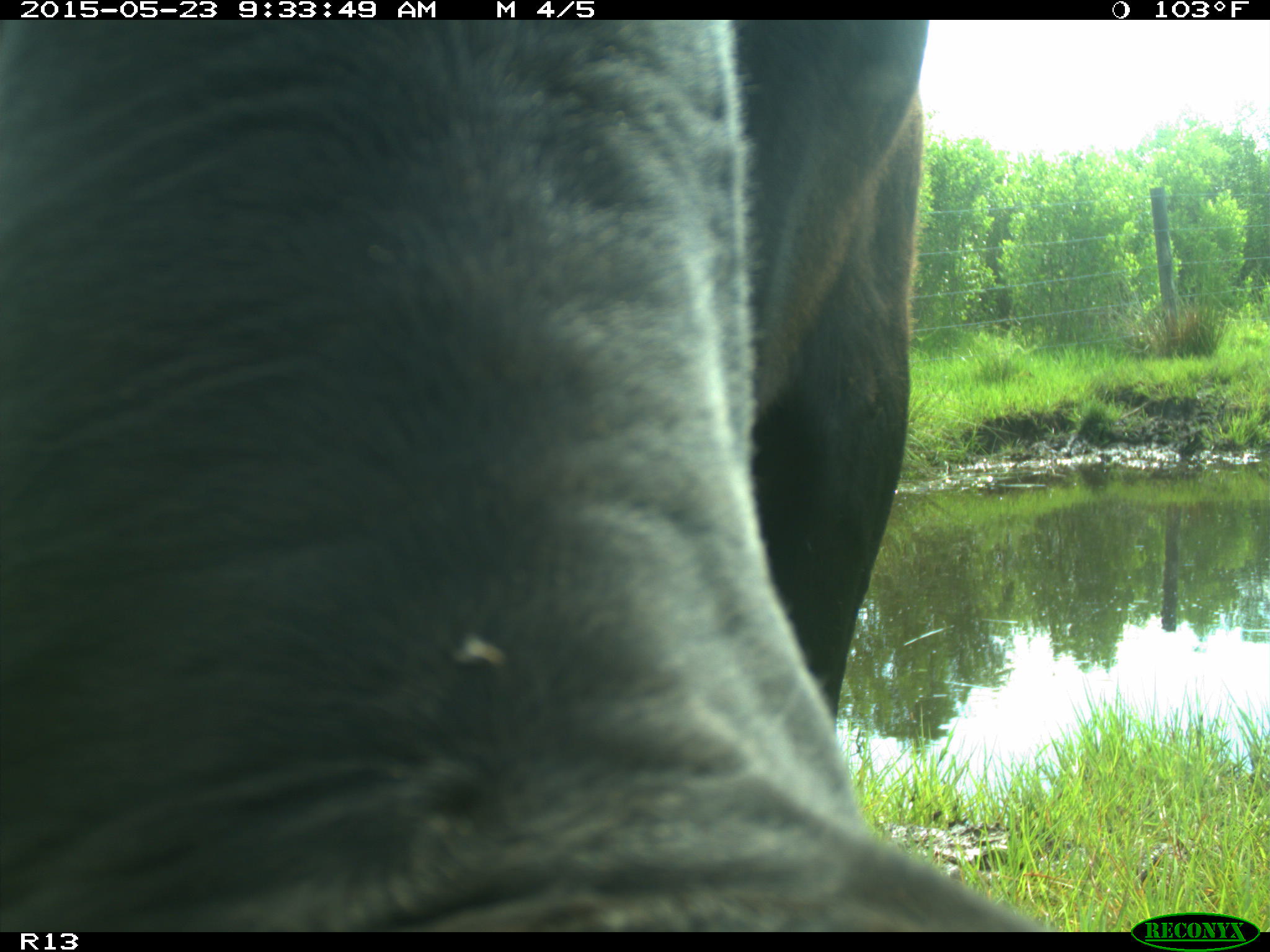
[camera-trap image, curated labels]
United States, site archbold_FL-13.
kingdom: Animalia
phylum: Chordata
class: Mammalia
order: Artiodactyla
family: Bovidae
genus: Bos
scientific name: Bos taurus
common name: domestic cow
Bos taurus (domestic cow).